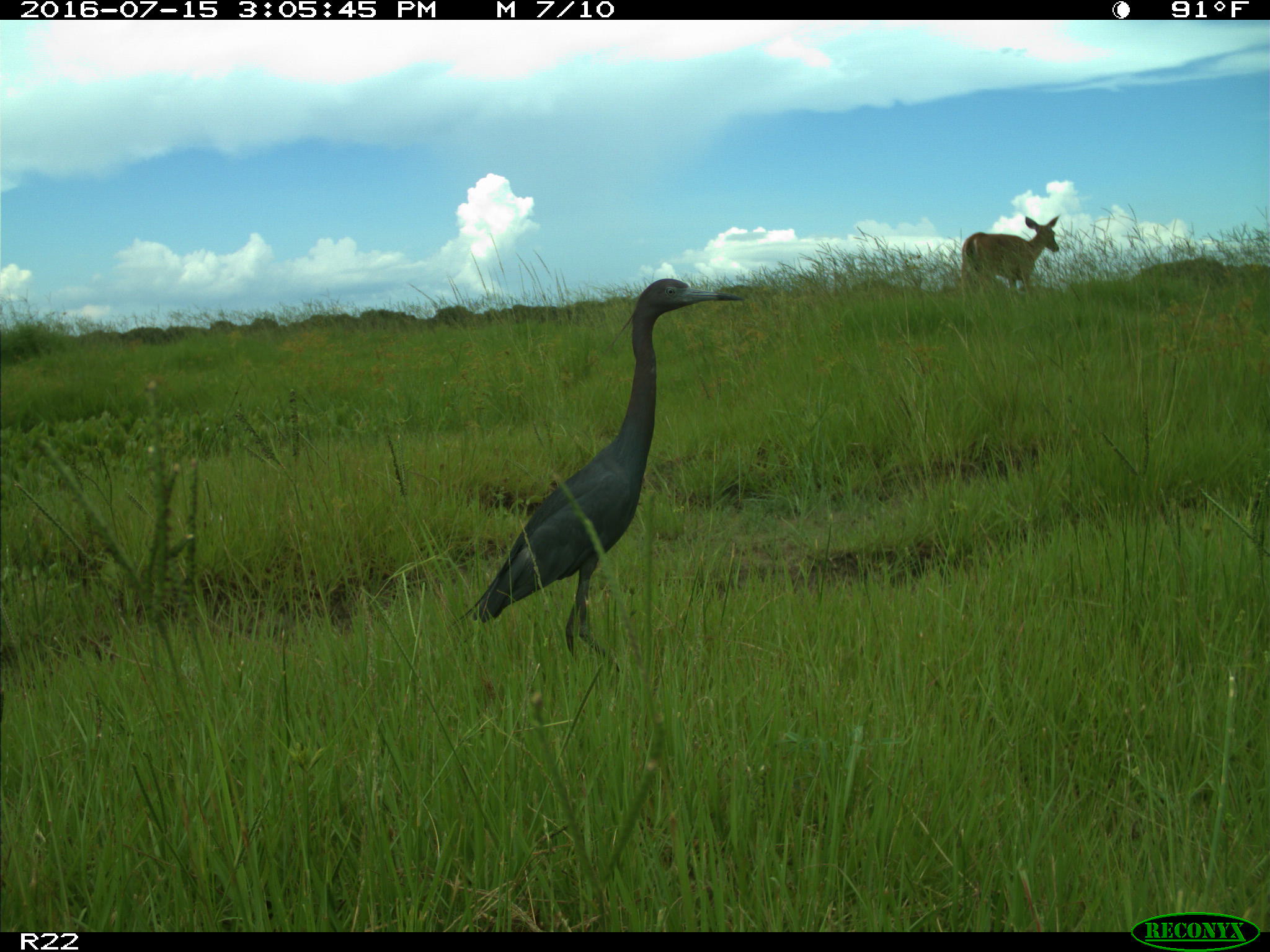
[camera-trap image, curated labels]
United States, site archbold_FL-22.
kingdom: Animalia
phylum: Chordata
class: Mammalia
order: Artiodactyla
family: Cervidae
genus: Odocoileus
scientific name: Odocoileus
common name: deer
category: unidentified deer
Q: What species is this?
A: Unidentified deer (deer) (Odocoileus).